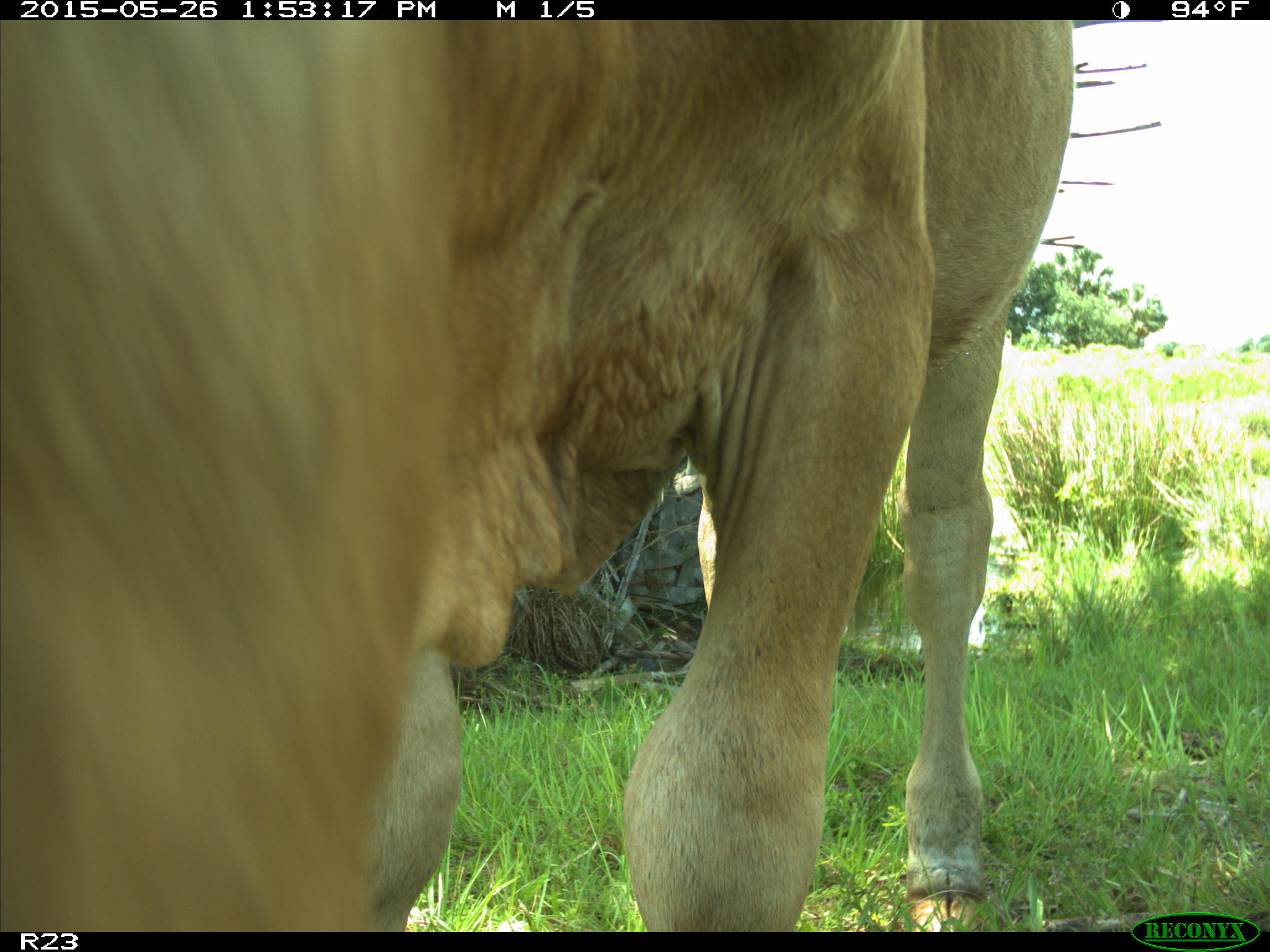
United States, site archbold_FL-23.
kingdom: Animalia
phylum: Chordata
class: Mammalia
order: Artiodactyla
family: Bovidae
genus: Bos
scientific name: Bos taurus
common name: domestic cow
Bos taurus (domestic cow).